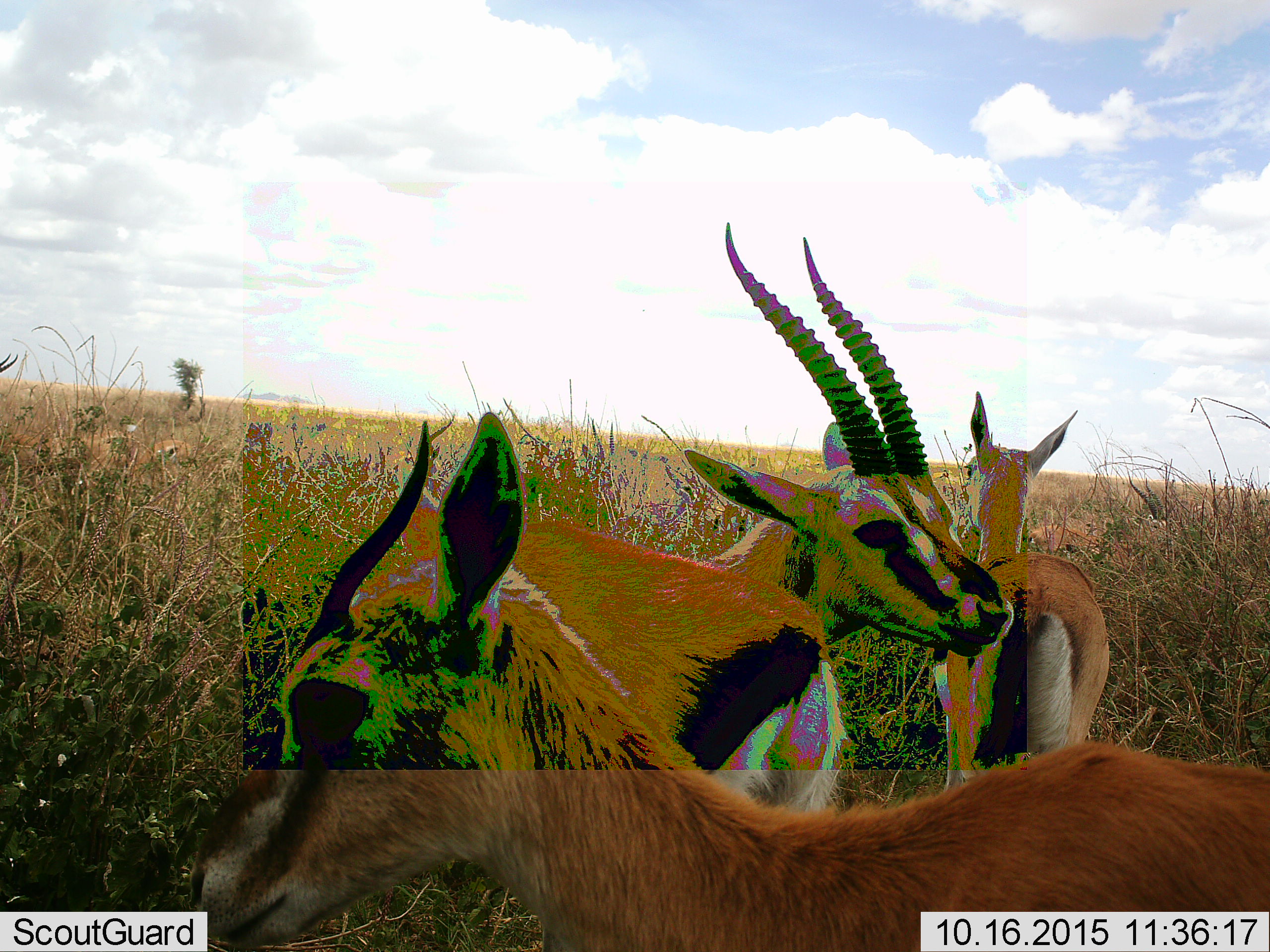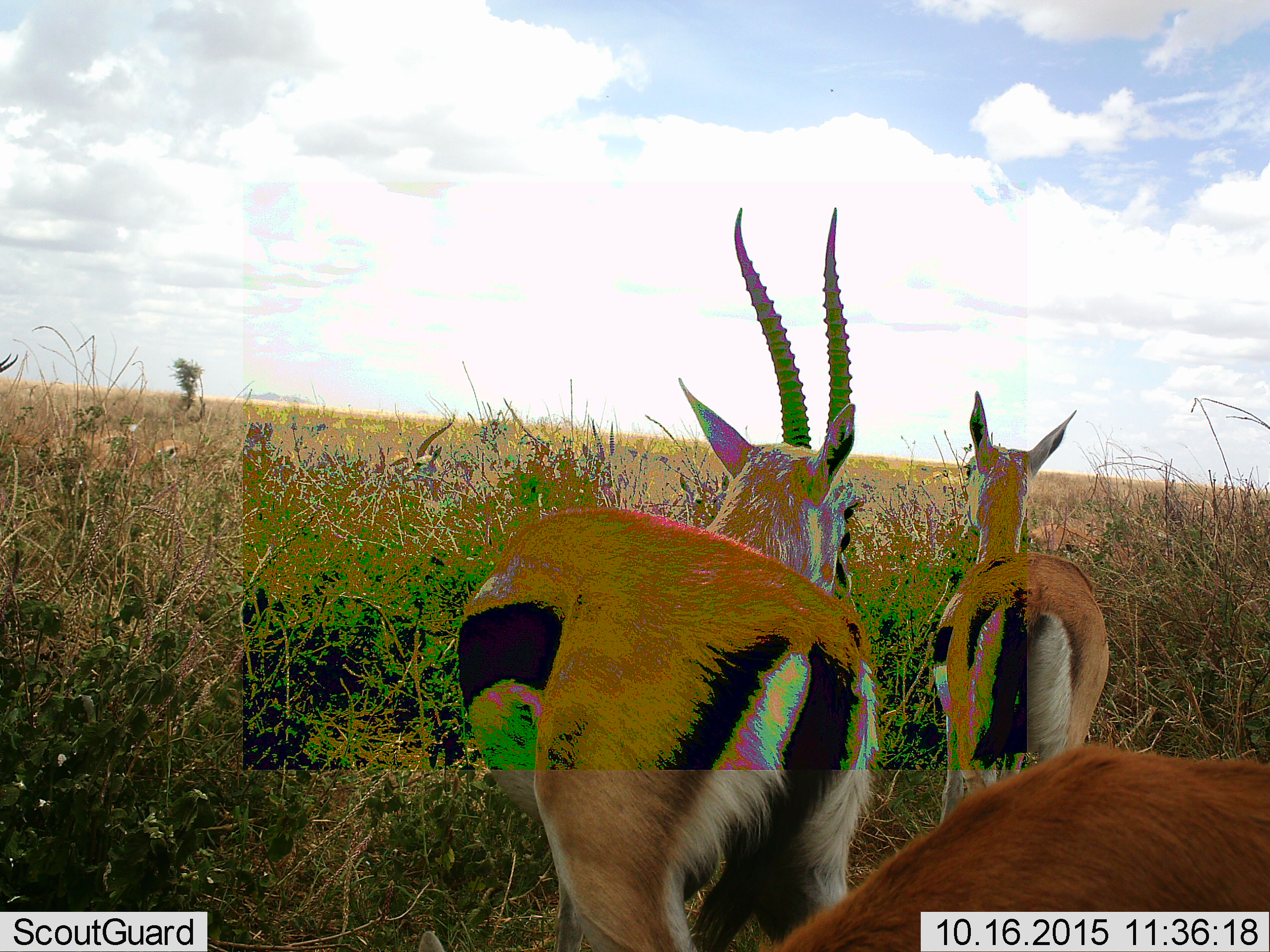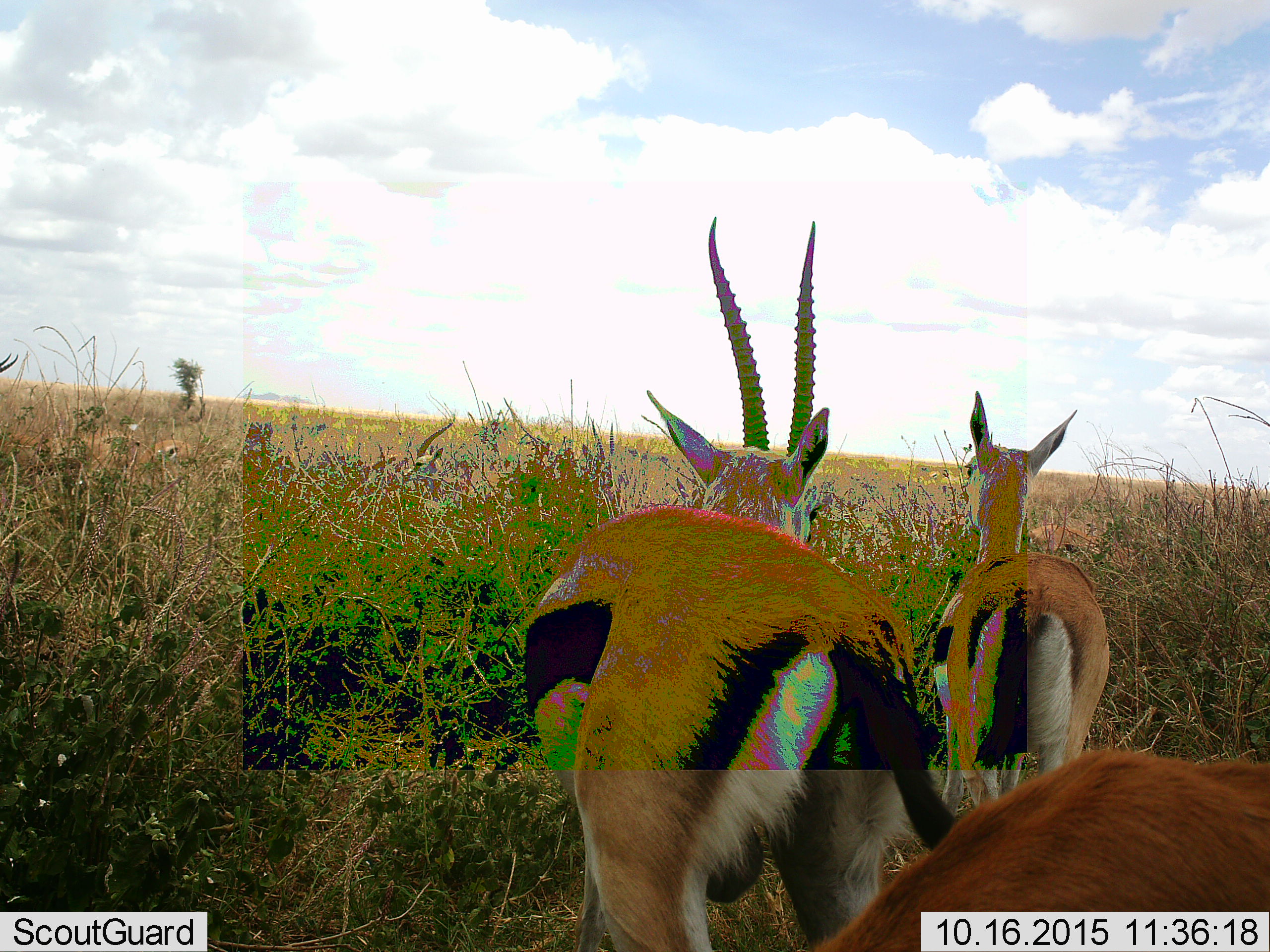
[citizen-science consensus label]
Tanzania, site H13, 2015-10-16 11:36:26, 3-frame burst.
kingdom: Animalia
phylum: Chordata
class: Mammalia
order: Artiodactyla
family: Bovidae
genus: Eudorcas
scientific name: Eudorcas thomsonii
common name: thomson's gazelle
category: gazellethomsons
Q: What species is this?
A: Gazellethomsons (thomson's gazelle) (Eudorcas thomsonii).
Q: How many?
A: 3.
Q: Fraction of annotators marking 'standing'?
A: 100%.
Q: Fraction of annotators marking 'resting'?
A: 0%.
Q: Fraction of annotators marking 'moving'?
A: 20%.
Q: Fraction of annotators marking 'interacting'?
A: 10%.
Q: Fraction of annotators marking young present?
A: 10%.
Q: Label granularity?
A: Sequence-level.